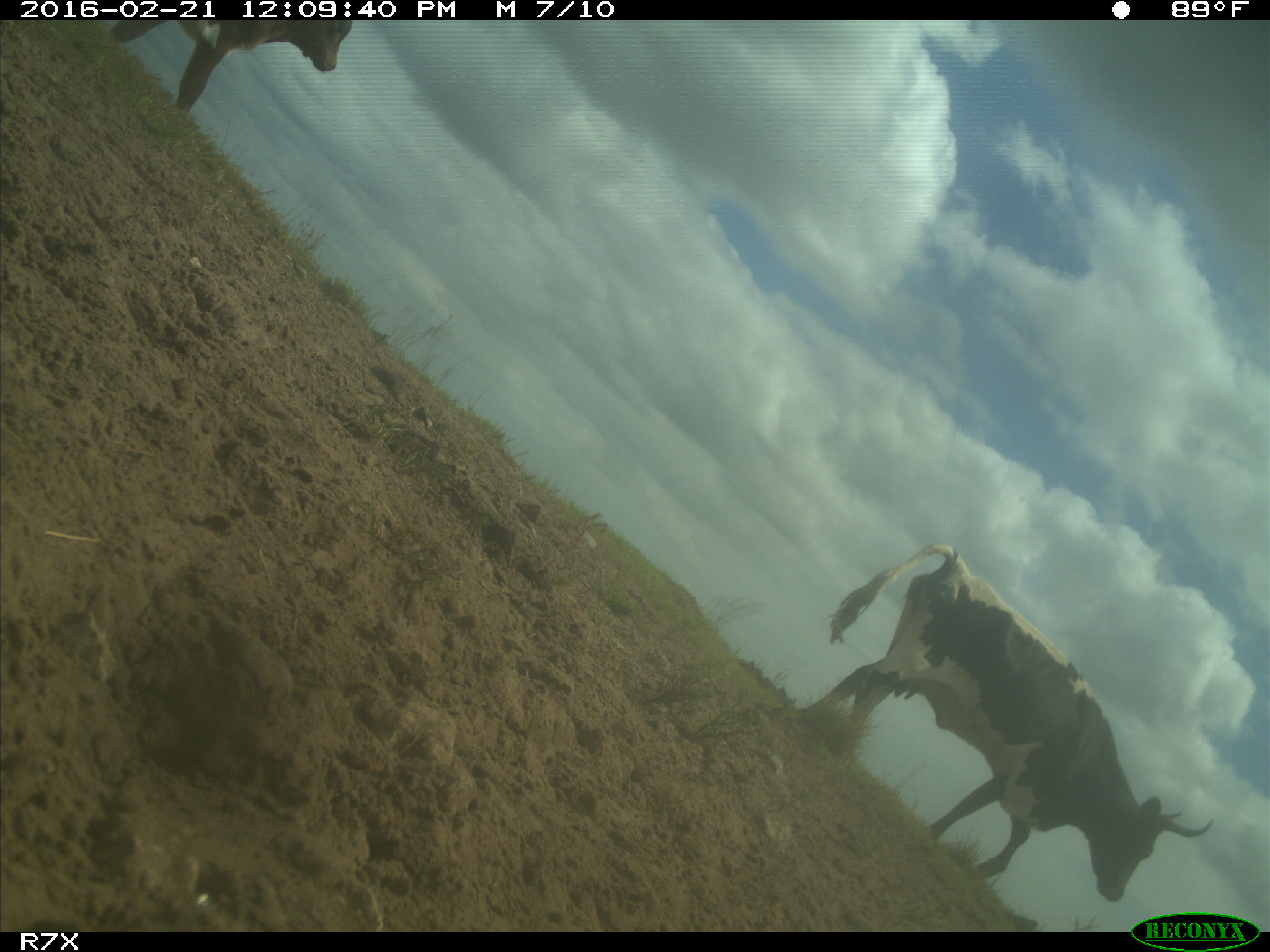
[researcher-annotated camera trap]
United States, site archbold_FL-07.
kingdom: Animalia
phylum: Chordata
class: Mammalia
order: Artiodactyla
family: Bovidae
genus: Bos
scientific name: Bos taurus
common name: domestic cow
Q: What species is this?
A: Bos taurus (domestic cow).